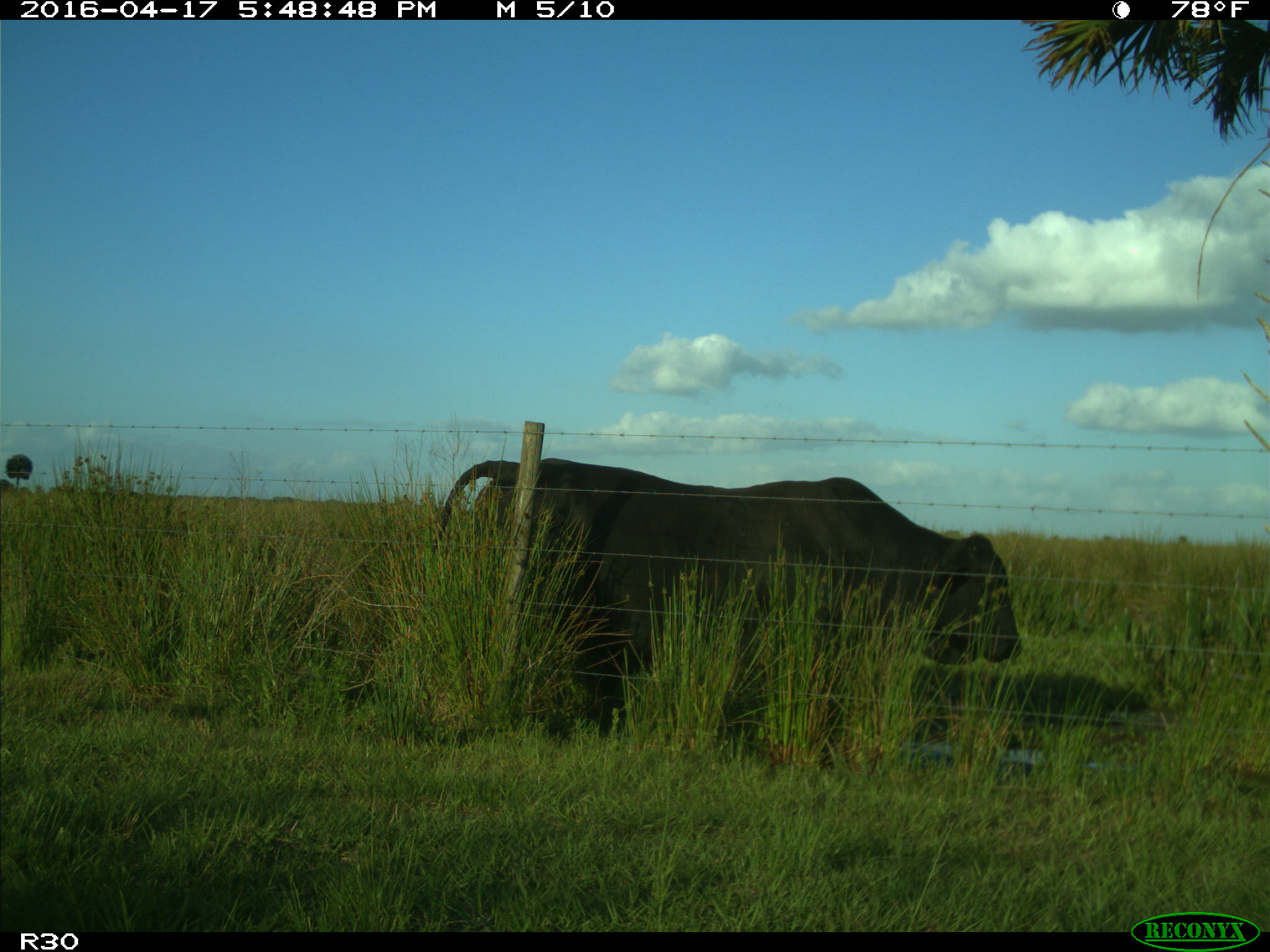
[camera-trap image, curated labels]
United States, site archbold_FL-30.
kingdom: Animalia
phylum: Chordata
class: Mammalia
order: Artiodactyla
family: Bovidae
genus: Bos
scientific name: Bos taurus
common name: domestic cow